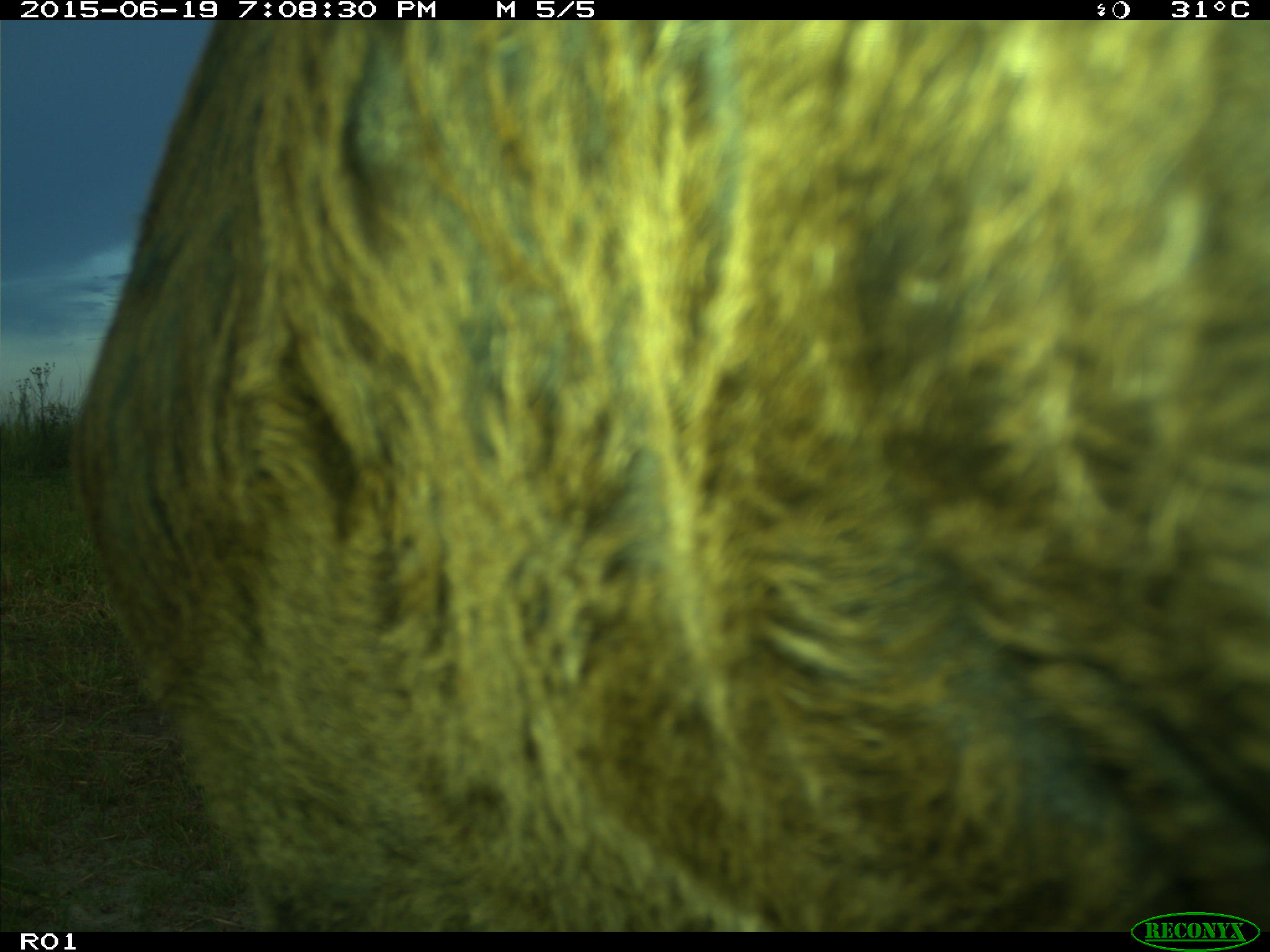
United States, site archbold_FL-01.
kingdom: Animalia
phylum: Chordata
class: Mammalia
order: Artiodactyla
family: Bovidae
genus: Bos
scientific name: Bos taurus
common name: domestic cow